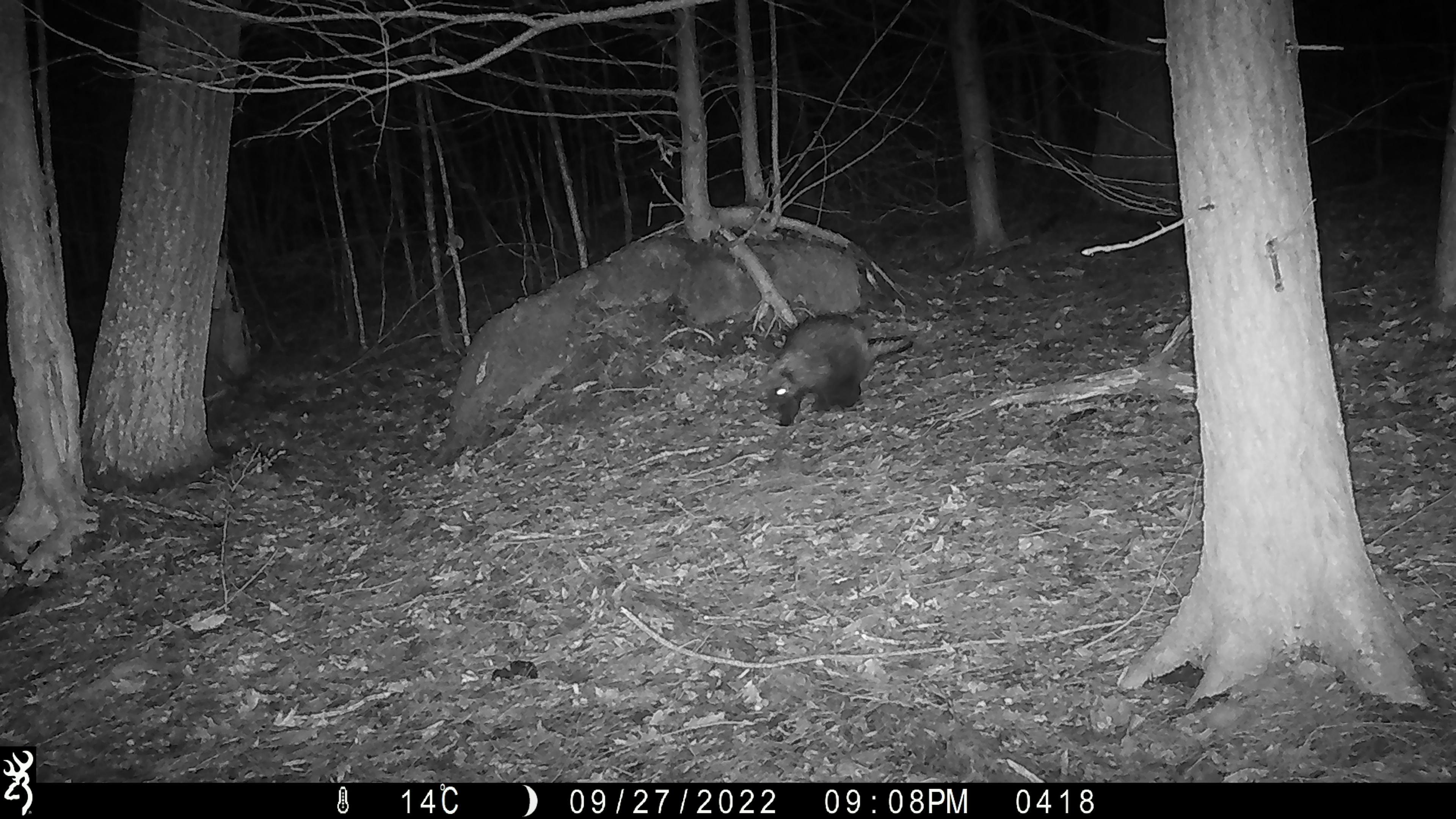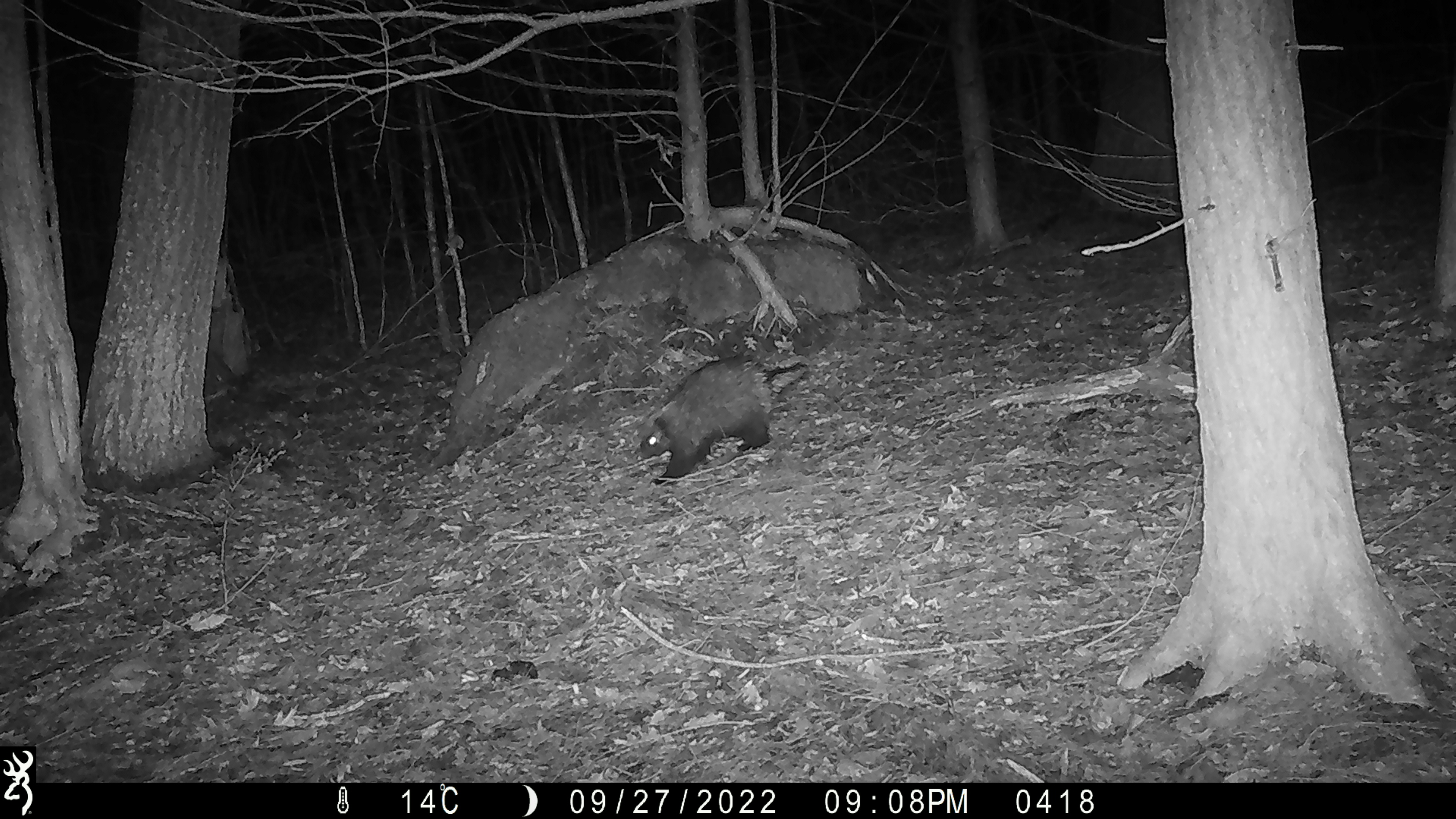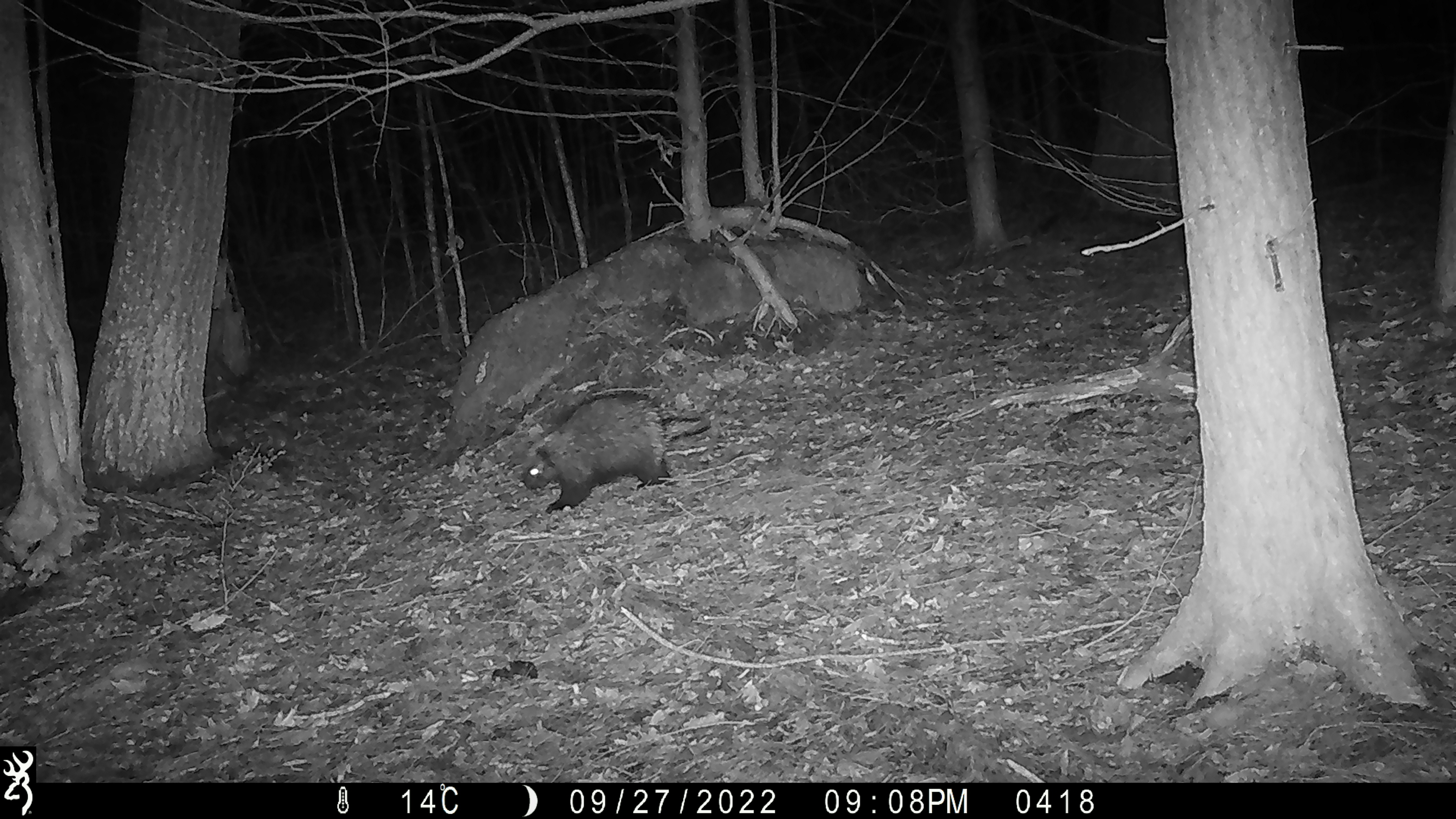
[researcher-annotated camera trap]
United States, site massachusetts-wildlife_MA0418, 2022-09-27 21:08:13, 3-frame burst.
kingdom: Animalia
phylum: Chordata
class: Mammalia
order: Rodentia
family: Erethizontidae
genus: Erethizon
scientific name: Erethizon dorsatum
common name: porcupine